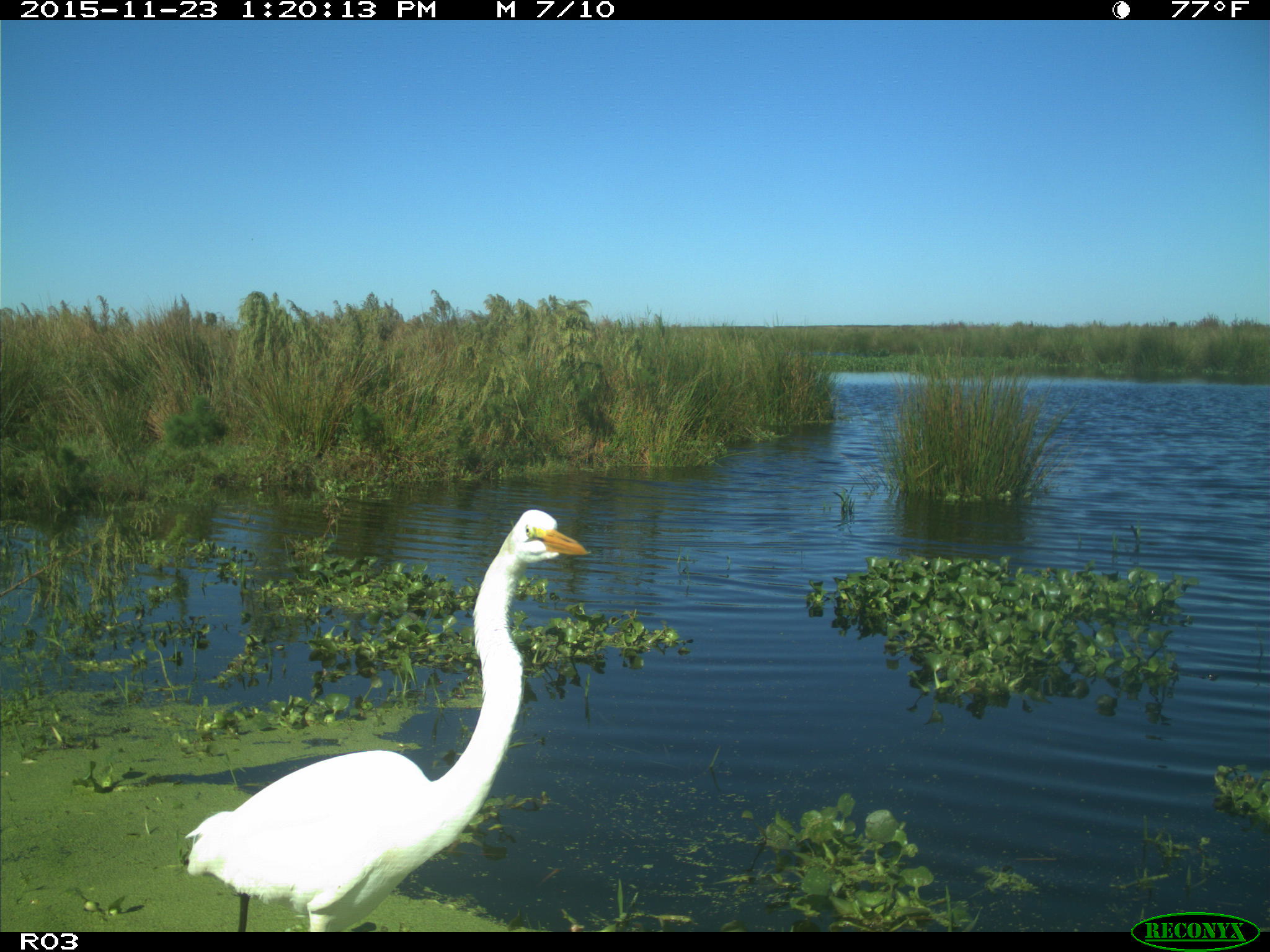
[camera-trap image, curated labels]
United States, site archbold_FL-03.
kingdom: Animalia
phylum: Chordata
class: Aves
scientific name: Aves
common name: birds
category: unidentified bird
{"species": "unidentified bird (birds) (Aves)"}